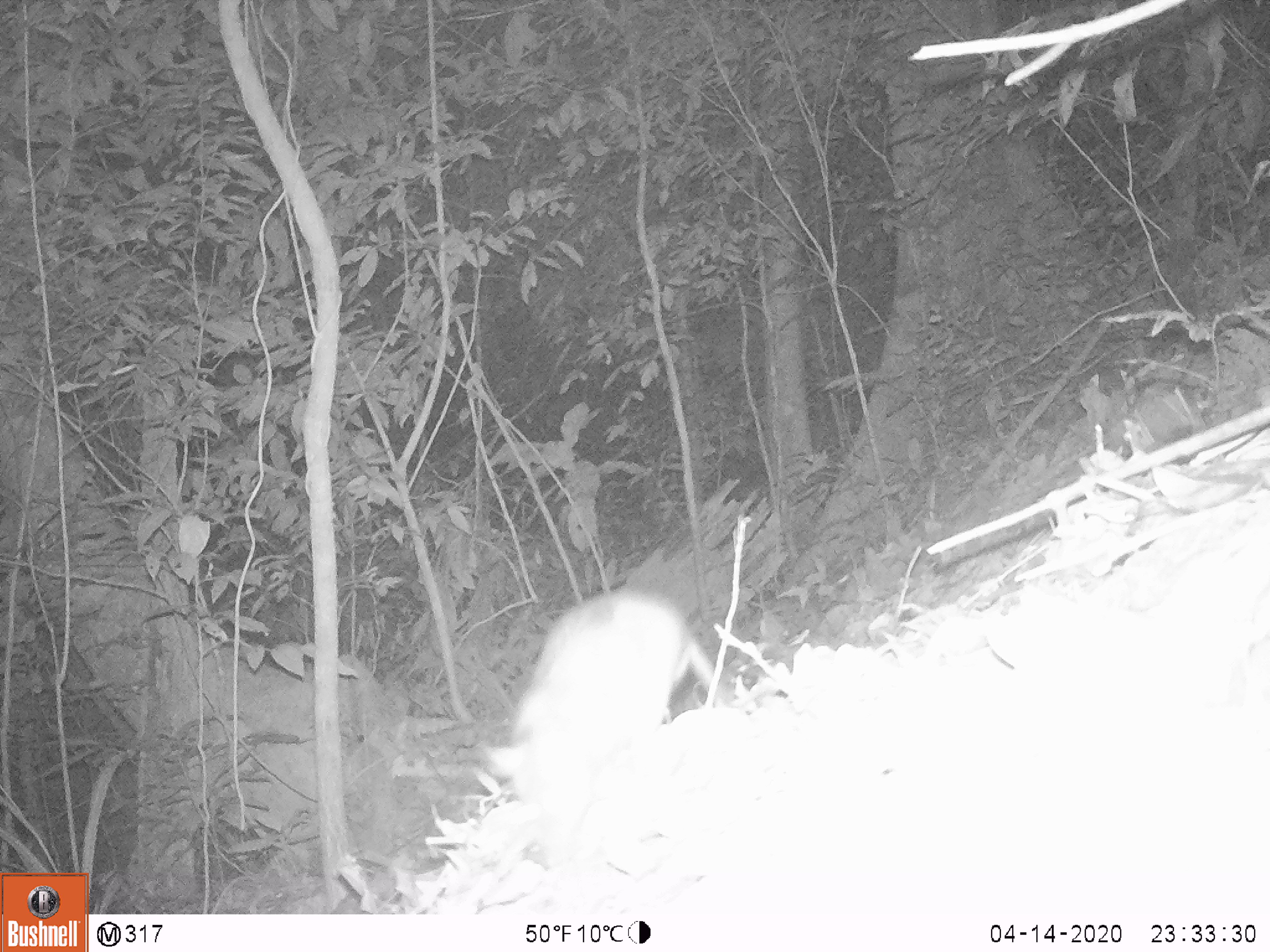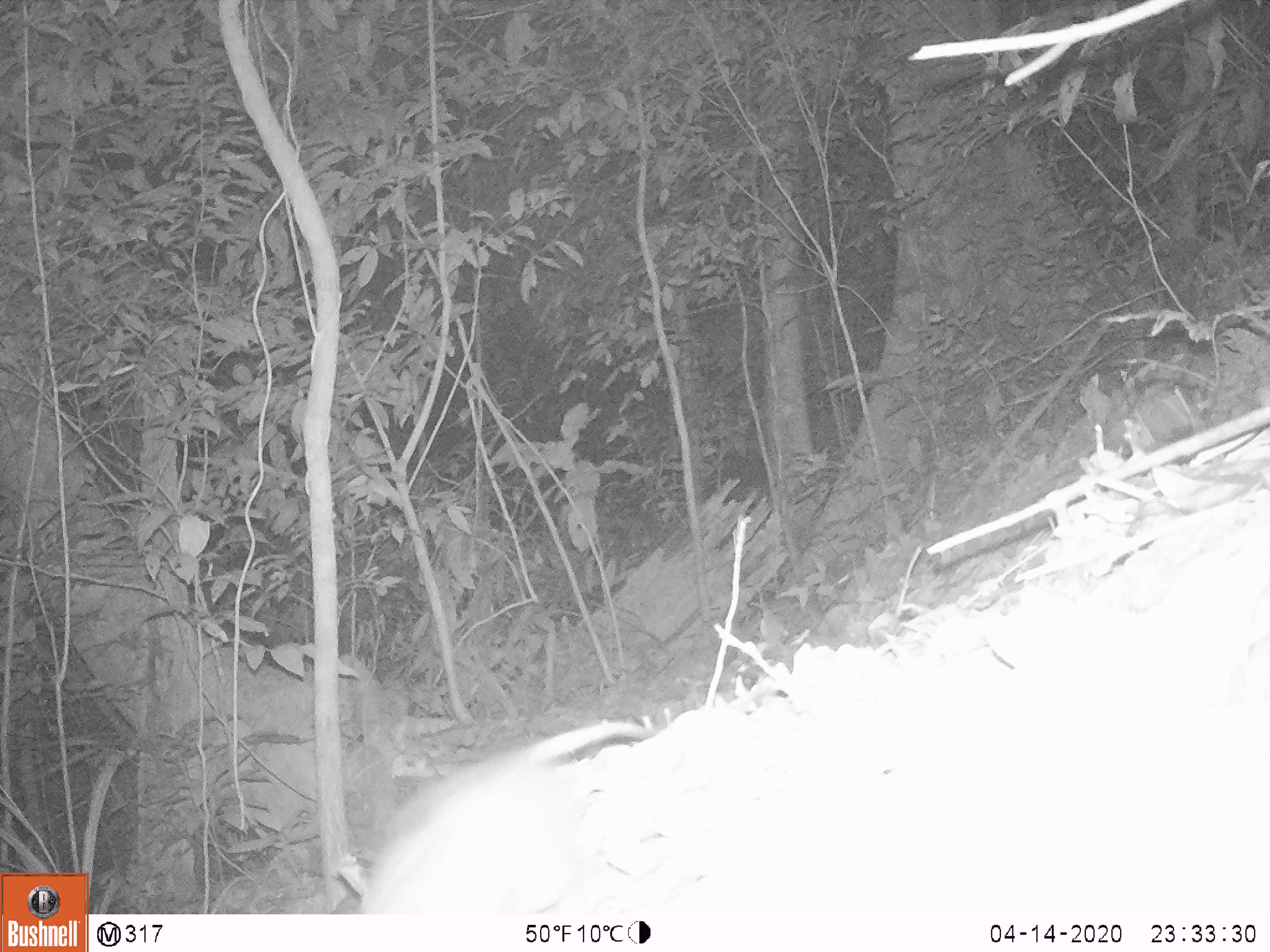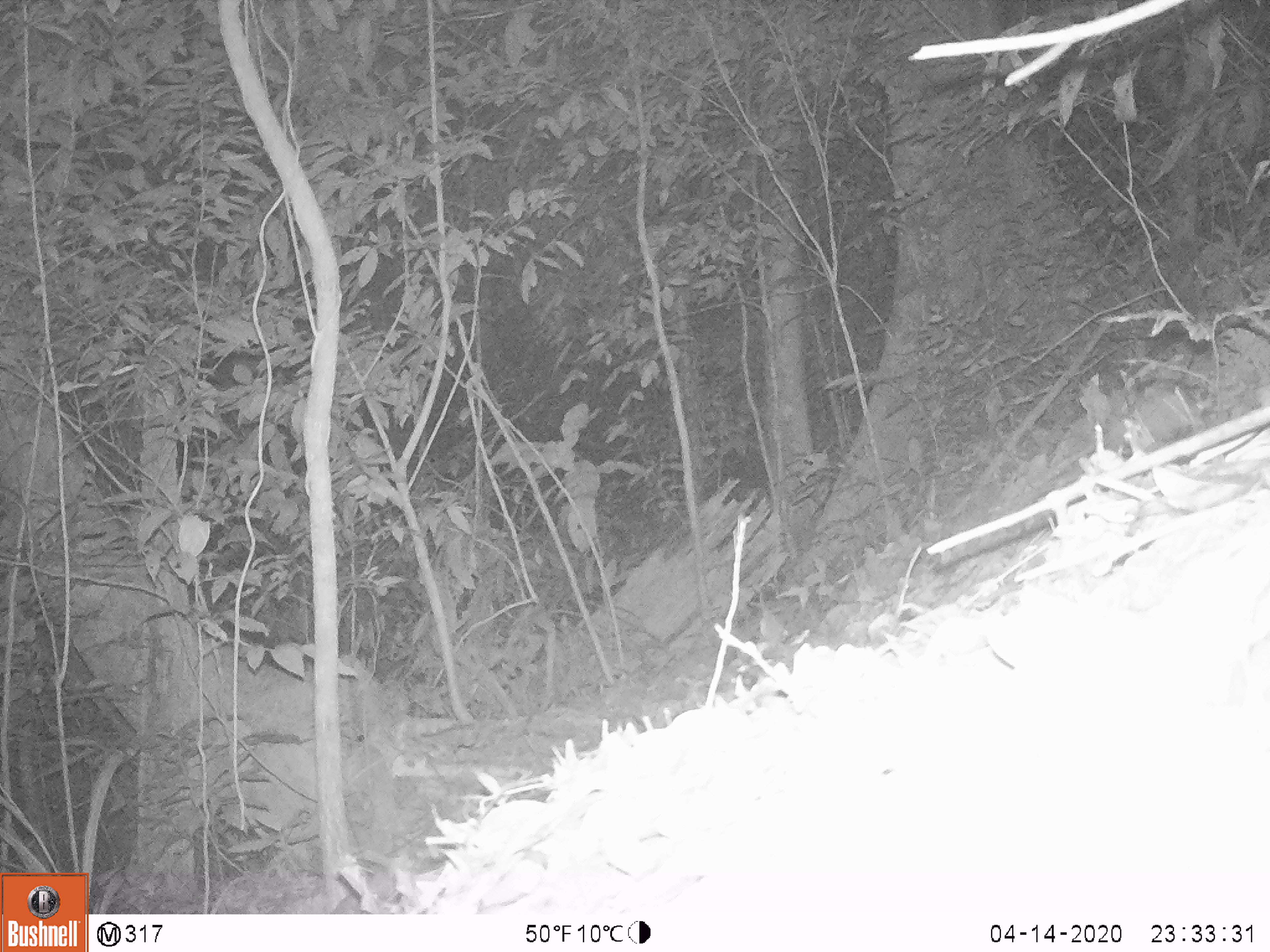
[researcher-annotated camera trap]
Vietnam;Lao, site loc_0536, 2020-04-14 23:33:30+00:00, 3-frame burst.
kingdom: Animalia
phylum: Chordata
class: Mammalia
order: Rodentia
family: Muridae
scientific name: Muridae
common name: old-world mice and rats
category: unidentified murid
Unidentified murid (old-world mice and rats) (Muridae). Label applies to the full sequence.